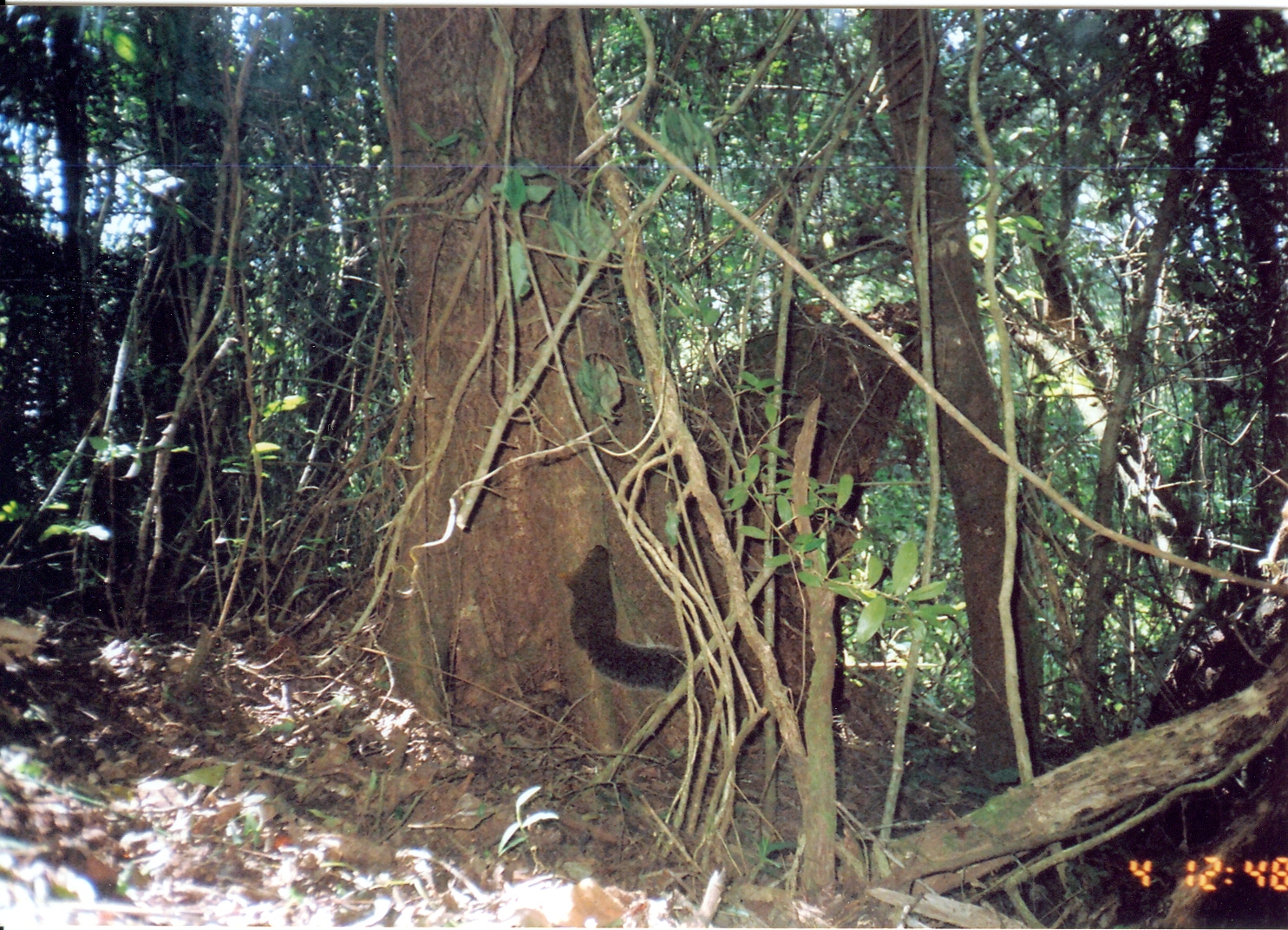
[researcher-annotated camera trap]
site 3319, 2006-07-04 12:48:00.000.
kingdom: Animalia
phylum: Chordata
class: Mammalia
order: Rodentia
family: Sciuridae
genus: Paraxerus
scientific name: Paraxerus vexillarius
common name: swynnerton's bush squirrel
Paraxerus vexillarius (swynnerton's bush squirrel), count 1.